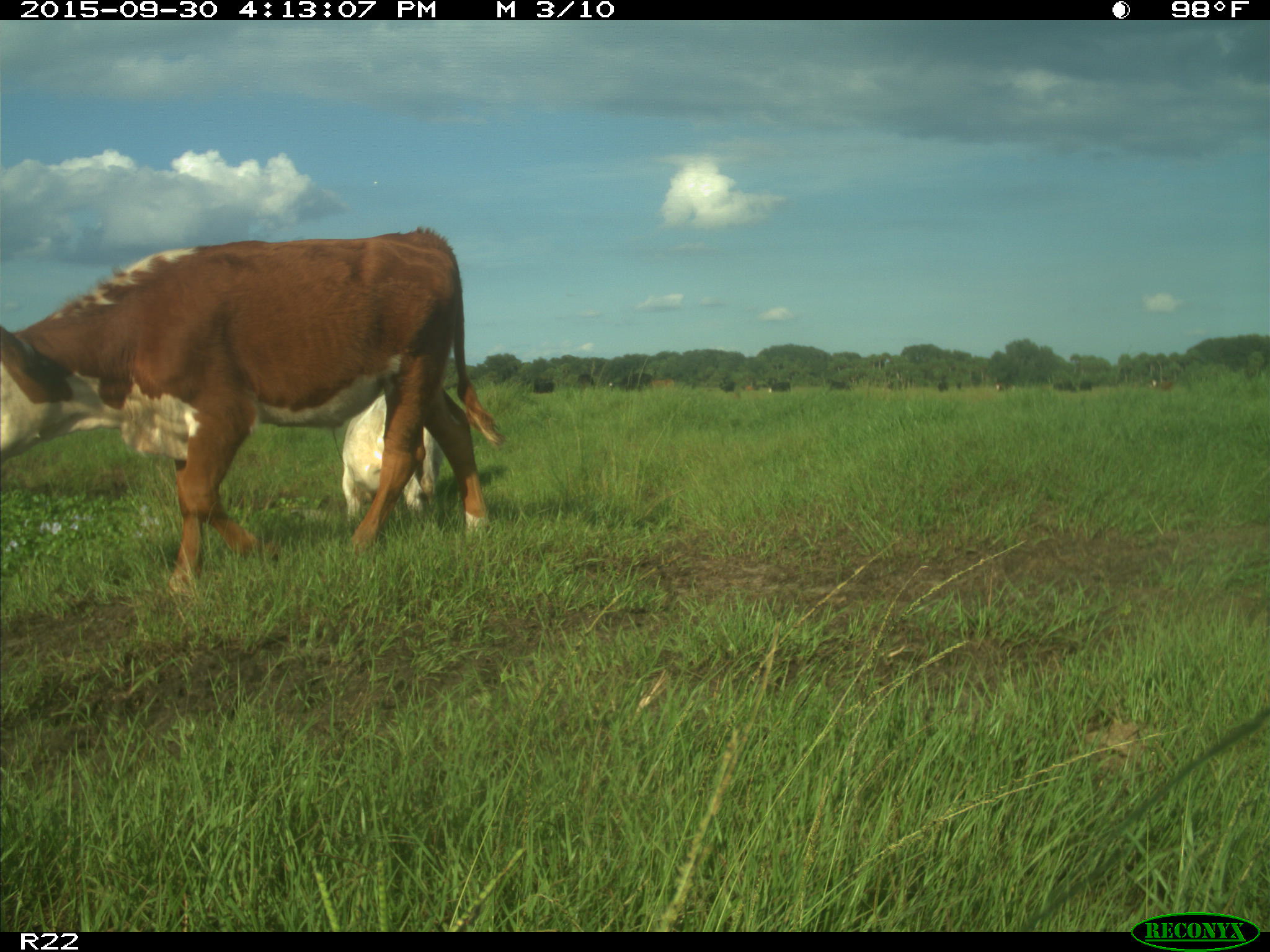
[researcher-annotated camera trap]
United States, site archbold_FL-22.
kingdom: Animalia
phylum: Chordata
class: Mammalia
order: Artiodactyla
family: Bovidae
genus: Bos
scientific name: Bos taurus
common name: domestic cow